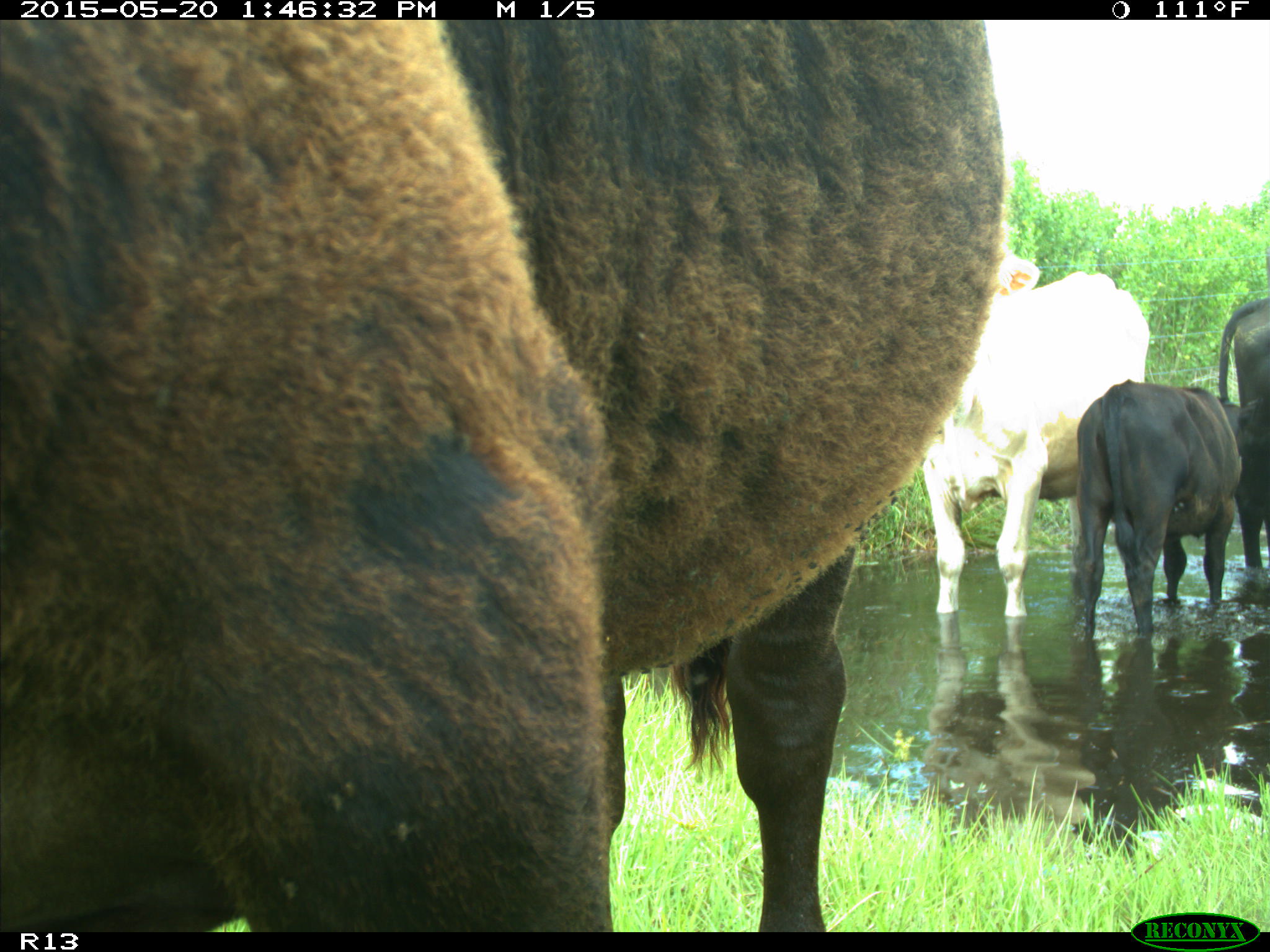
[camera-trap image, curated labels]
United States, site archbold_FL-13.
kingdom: Animalia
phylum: Chordata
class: Mammalia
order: Artiodactyla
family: Bovidae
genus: Bos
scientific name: Bos taurus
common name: domestic cow